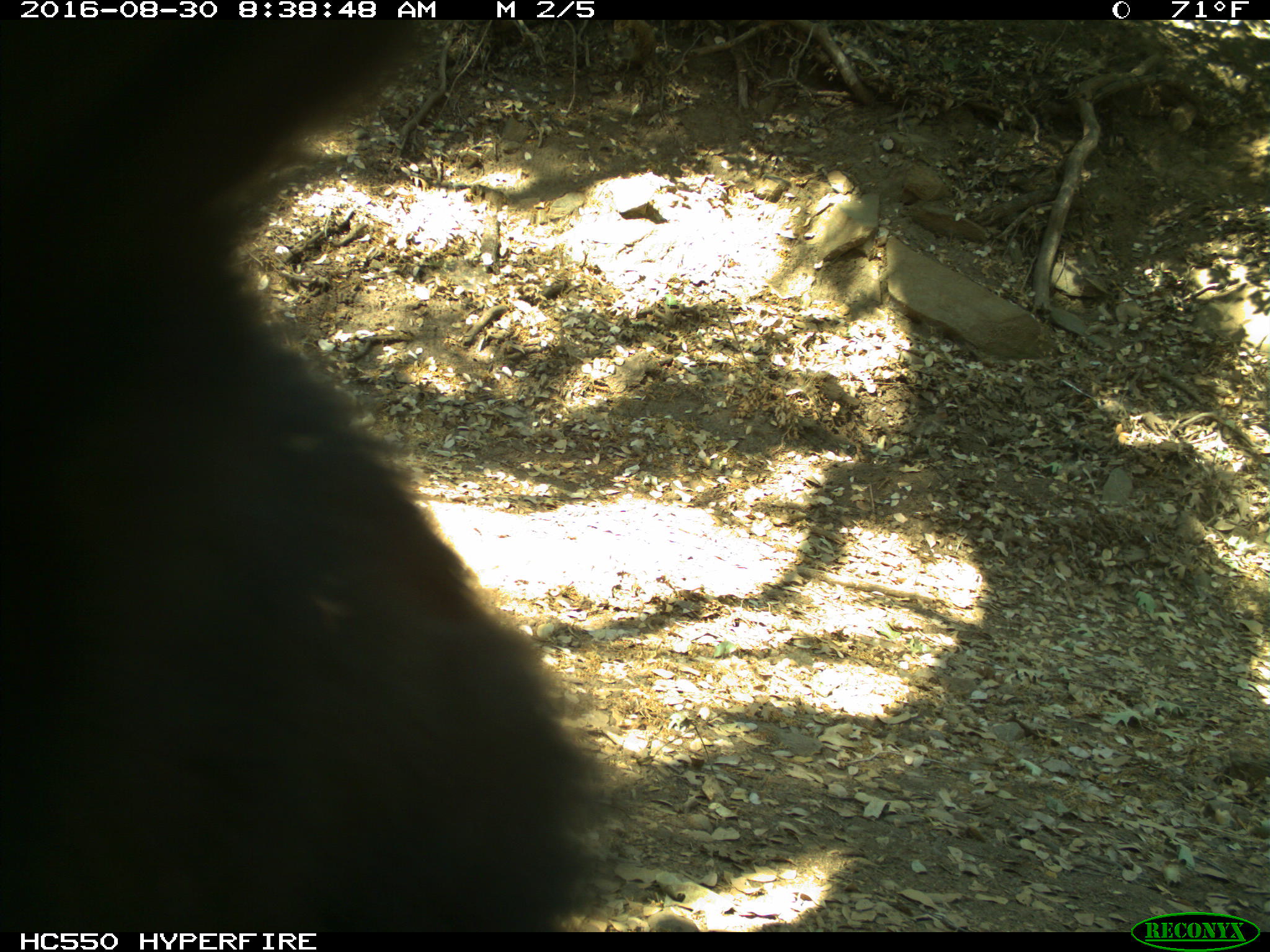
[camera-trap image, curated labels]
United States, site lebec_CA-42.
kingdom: Animalia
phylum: Chordata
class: Mammalia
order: Carnivora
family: Ursidae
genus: Ursus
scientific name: Ursus americanus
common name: american black bear